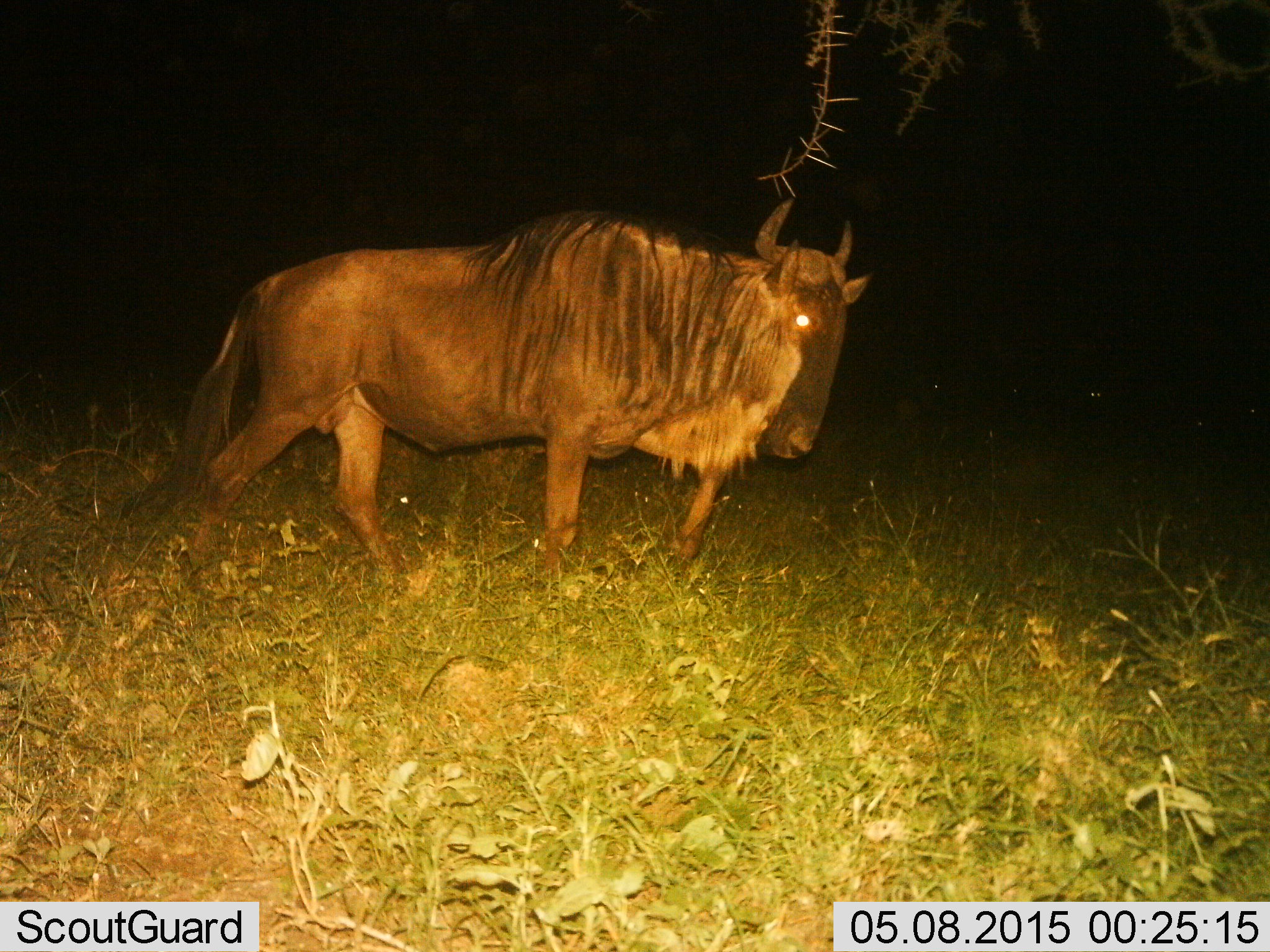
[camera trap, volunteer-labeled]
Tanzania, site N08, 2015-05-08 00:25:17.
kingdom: Animalia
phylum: Chordata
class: Mammalia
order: Artiodactyla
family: Bovidae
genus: Connochaetes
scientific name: Connochaetes taurinus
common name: blue wildebeest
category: wildebeest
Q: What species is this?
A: Wildebeest (blue wildebeest) (Connochaetes taurinus).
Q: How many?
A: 1.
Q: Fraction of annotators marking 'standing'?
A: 10%.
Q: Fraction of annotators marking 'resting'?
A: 0%.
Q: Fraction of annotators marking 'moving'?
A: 90%.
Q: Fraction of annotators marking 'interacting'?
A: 0%.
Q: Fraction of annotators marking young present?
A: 0%.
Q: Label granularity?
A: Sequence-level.